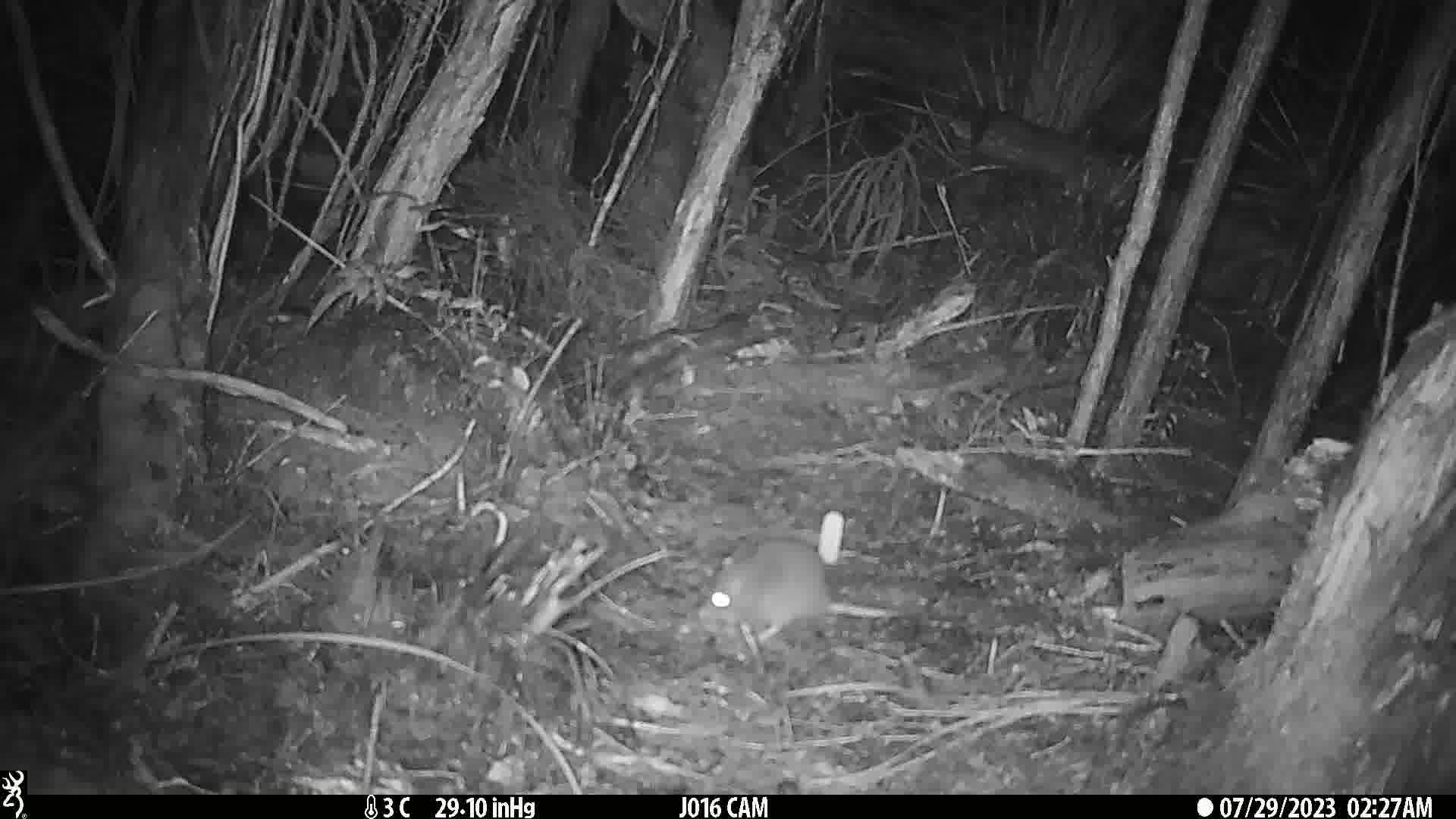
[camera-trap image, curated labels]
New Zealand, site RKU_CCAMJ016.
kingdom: Animalia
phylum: Chordata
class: Mammalia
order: Rodentia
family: Muridae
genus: Rattus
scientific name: Rattus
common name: rat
Rat (Rattus).